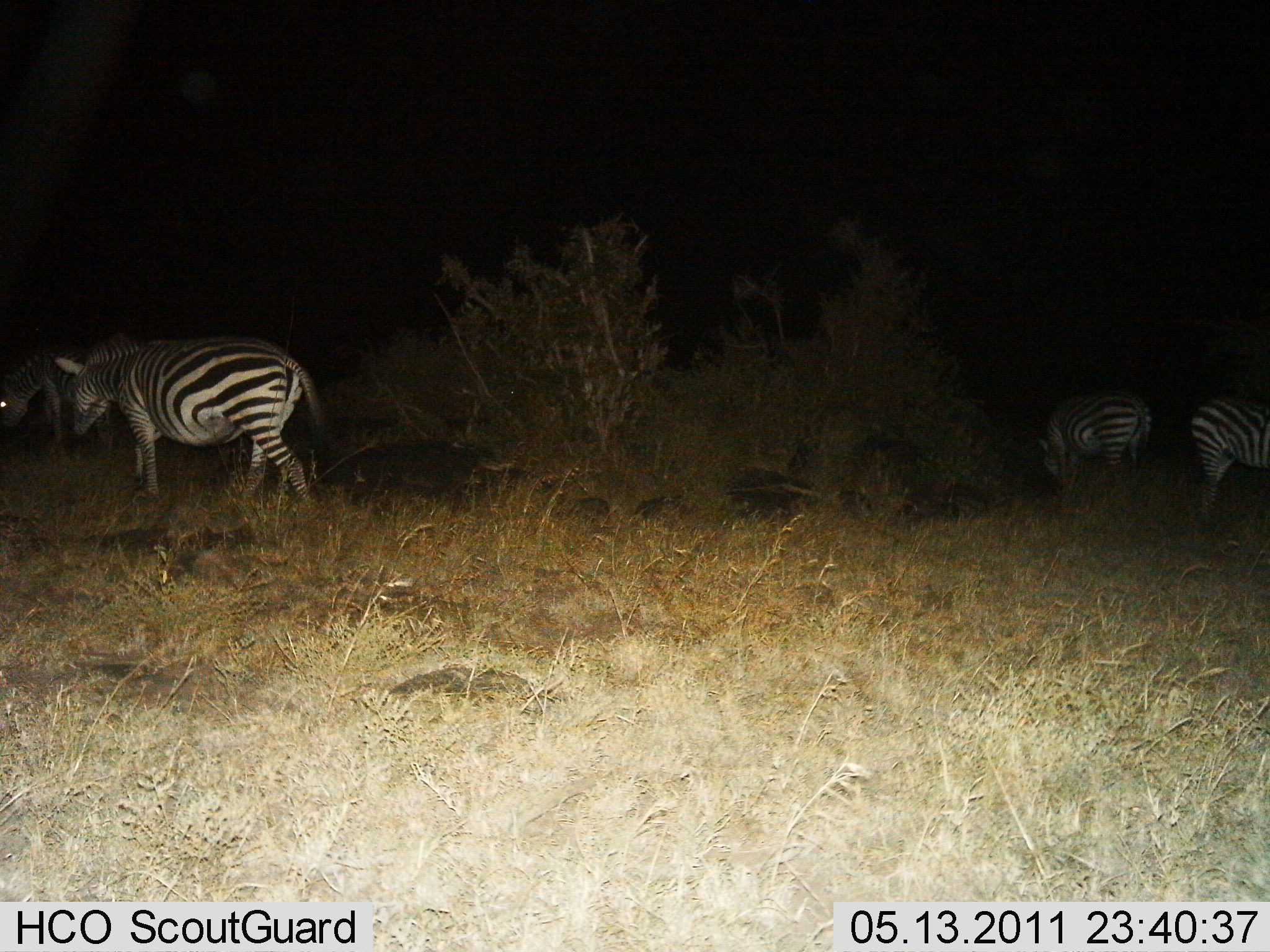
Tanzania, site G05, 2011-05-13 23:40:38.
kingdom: Animalia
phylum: Chordata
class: Mammalia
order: Perissodactyla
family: Equidae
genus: Equus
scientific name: Equus quagga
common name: plains zebra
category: zebra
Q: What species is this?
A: Zebra (plains zebra) (Equus quagga).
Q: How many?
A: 4.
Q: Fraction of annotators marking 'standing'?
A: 46%.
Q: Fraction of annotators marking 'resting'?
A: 0%.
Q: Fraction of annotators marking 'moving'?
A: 38%.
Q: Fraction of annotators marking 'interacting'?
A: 0%.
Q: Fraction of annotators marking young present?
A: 0%.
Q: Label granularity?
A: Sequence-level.